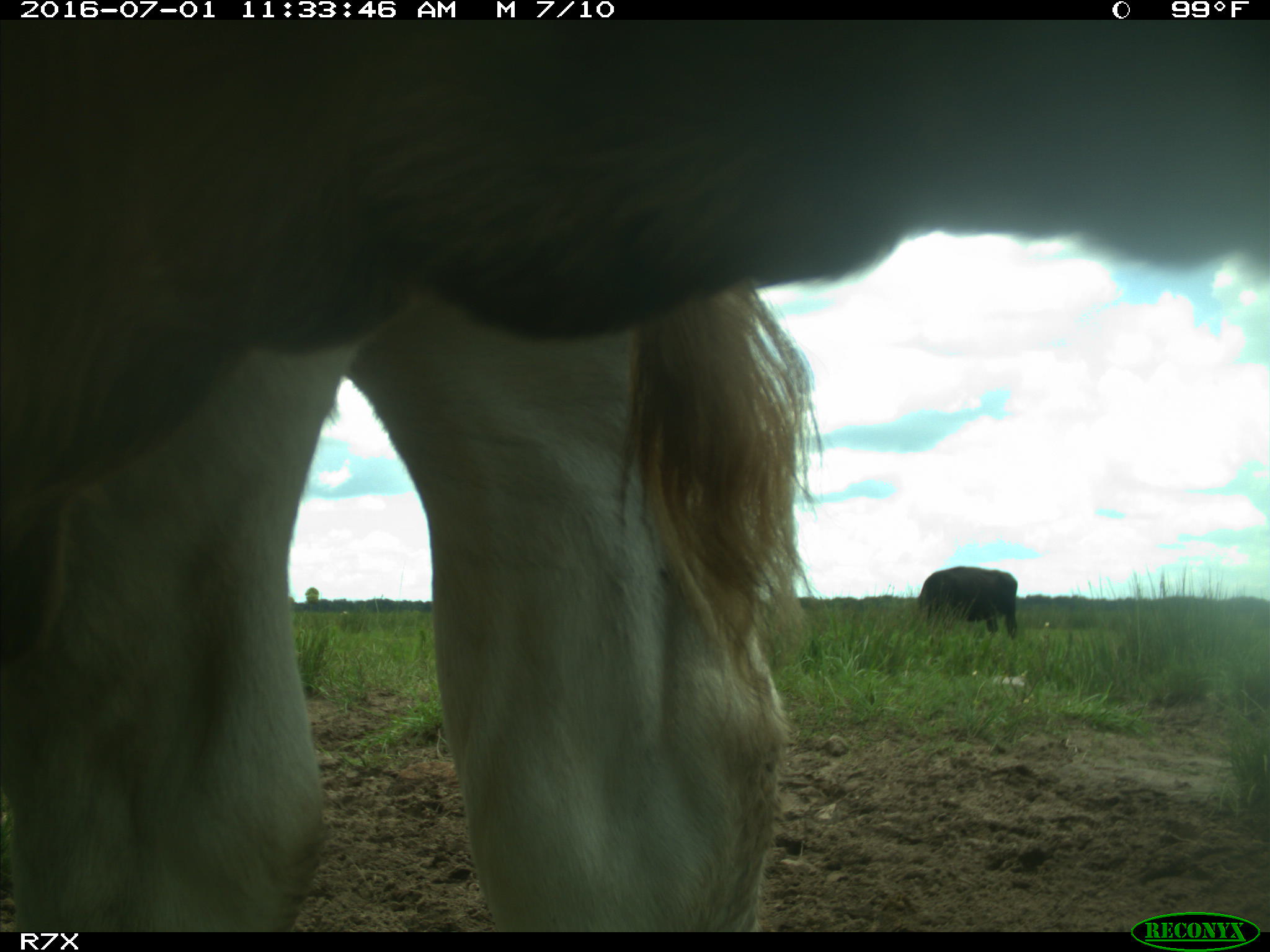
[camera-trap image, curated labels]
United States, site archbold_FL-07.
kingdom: Animalia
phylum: Chordata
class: Mammalia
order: Artiodactyla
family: Bovidae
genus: Bos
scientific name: Bos taurus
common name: domestic cow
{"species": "Bos taurus (domestic cow)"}